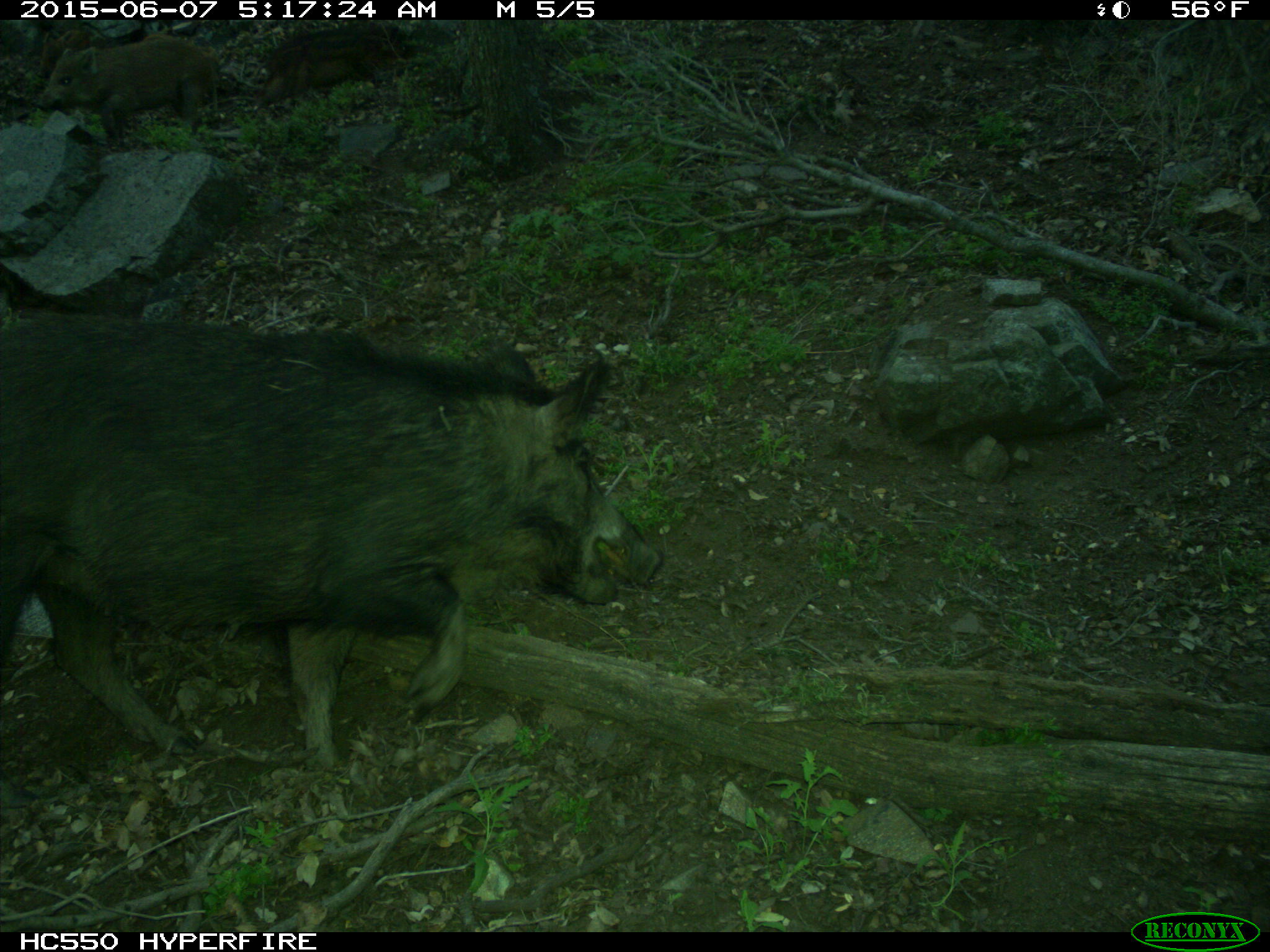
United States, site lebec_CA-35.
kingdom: Animalia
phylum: Chordata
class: Mammalia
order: Artiodactyla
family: Suidae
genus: Sus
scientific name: Sus scrofa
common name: wild boar